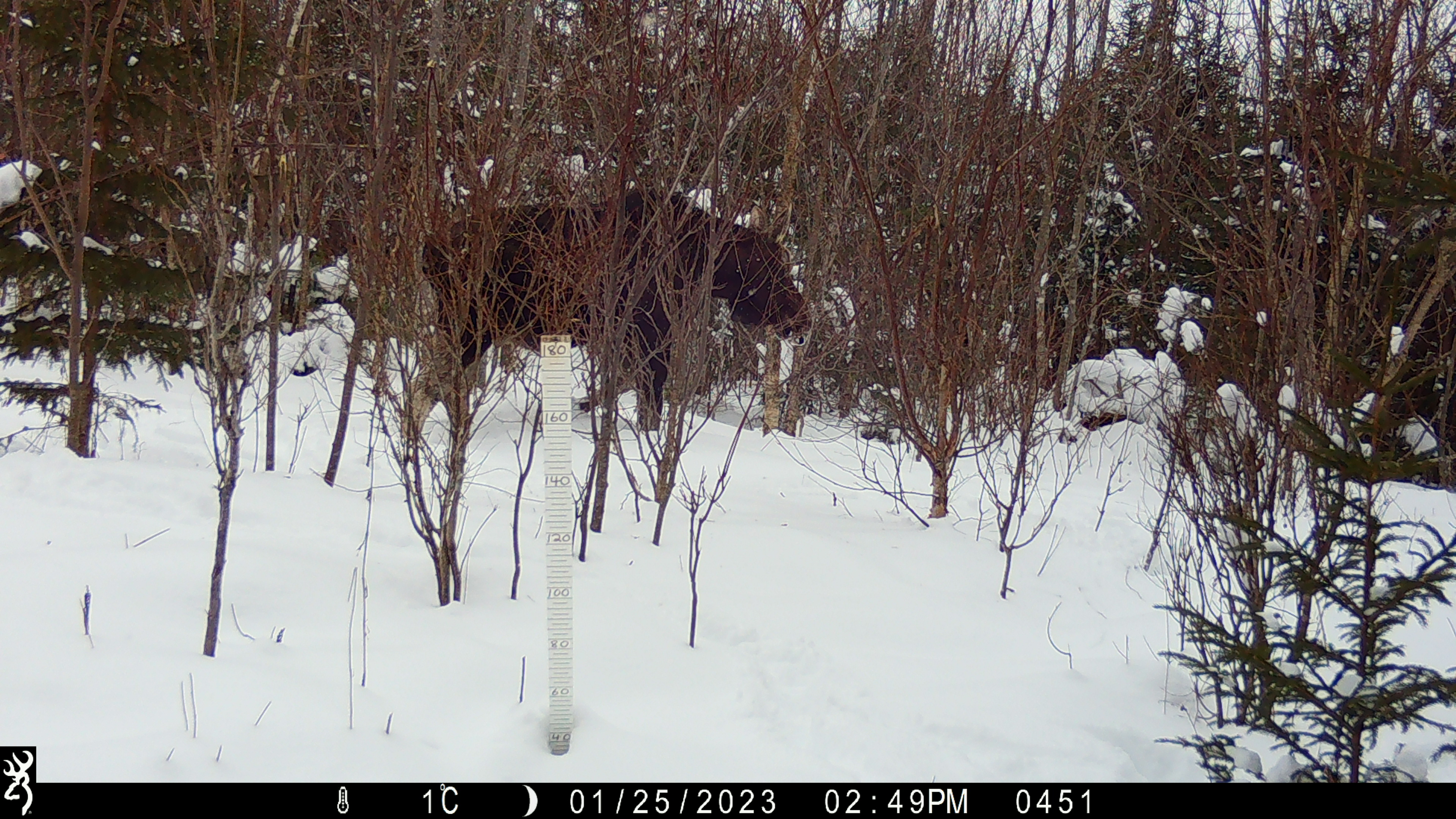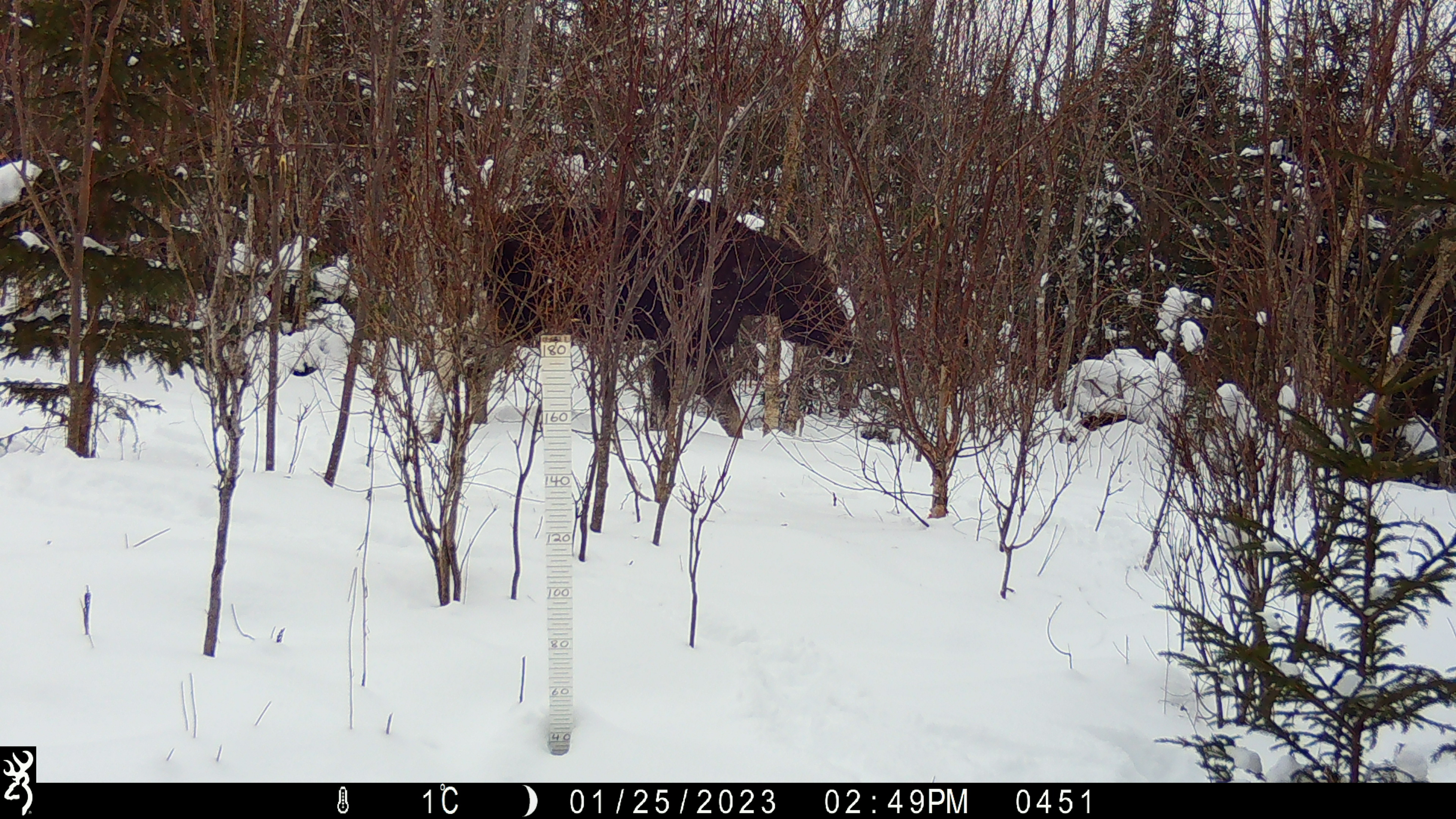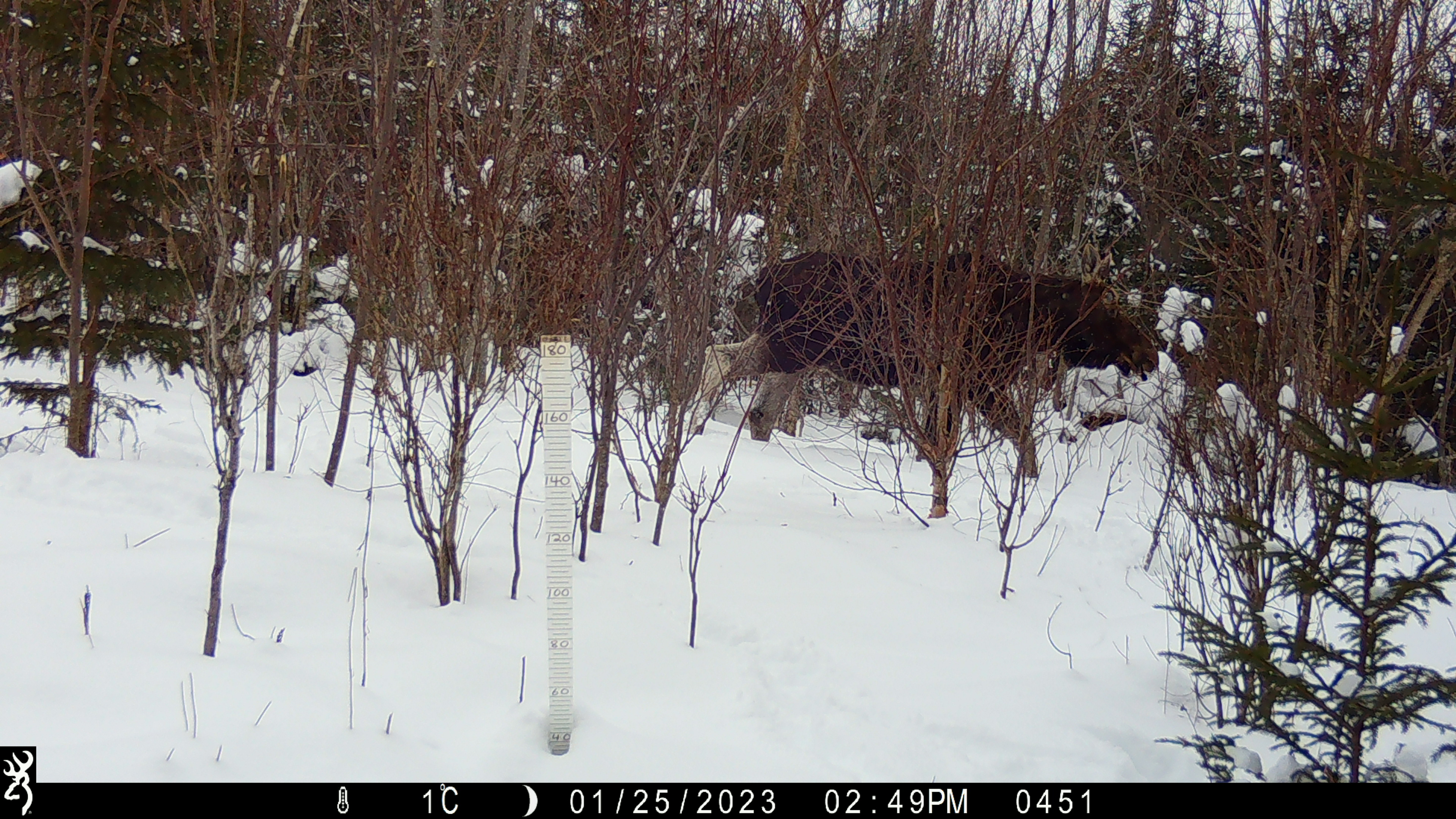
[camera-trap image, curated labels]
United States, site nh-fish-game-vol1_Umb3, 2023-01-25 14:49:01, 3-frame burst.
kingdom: Animalia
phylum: Chordata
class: Mammalia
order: Artiodactyla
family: Cervidae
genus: Alces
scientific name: Alces alces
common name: moose